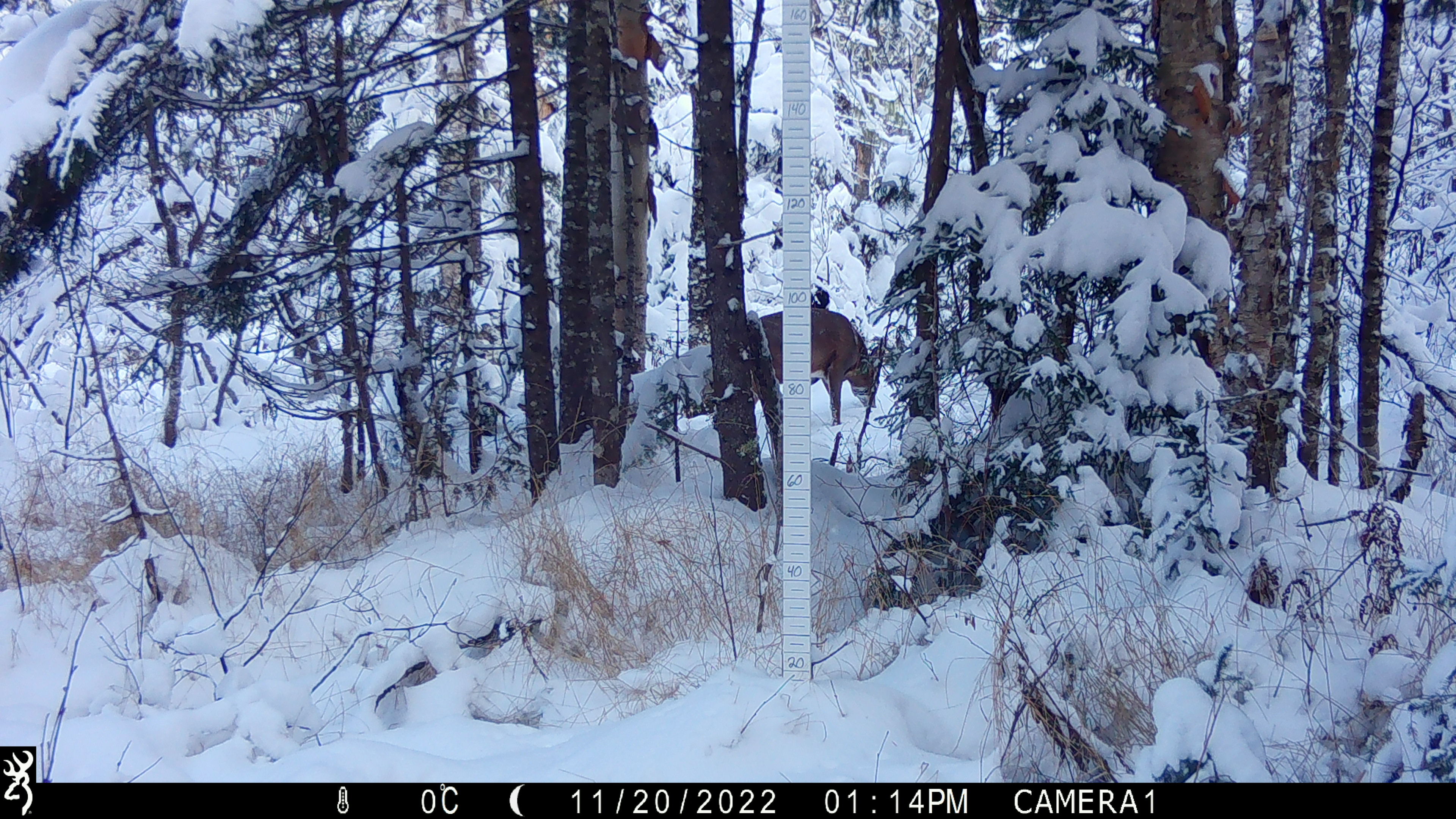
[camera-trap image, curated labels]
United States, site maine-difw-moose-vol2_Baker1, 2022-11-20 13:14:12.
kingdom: Animalia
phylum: Chordata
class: Mammalia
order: Artiodactyla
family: Cervidae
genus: Odocoileus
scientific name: Odocoileus virginianus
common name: white-tailed deer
White-tailed deer (Odocoileus virginianus).